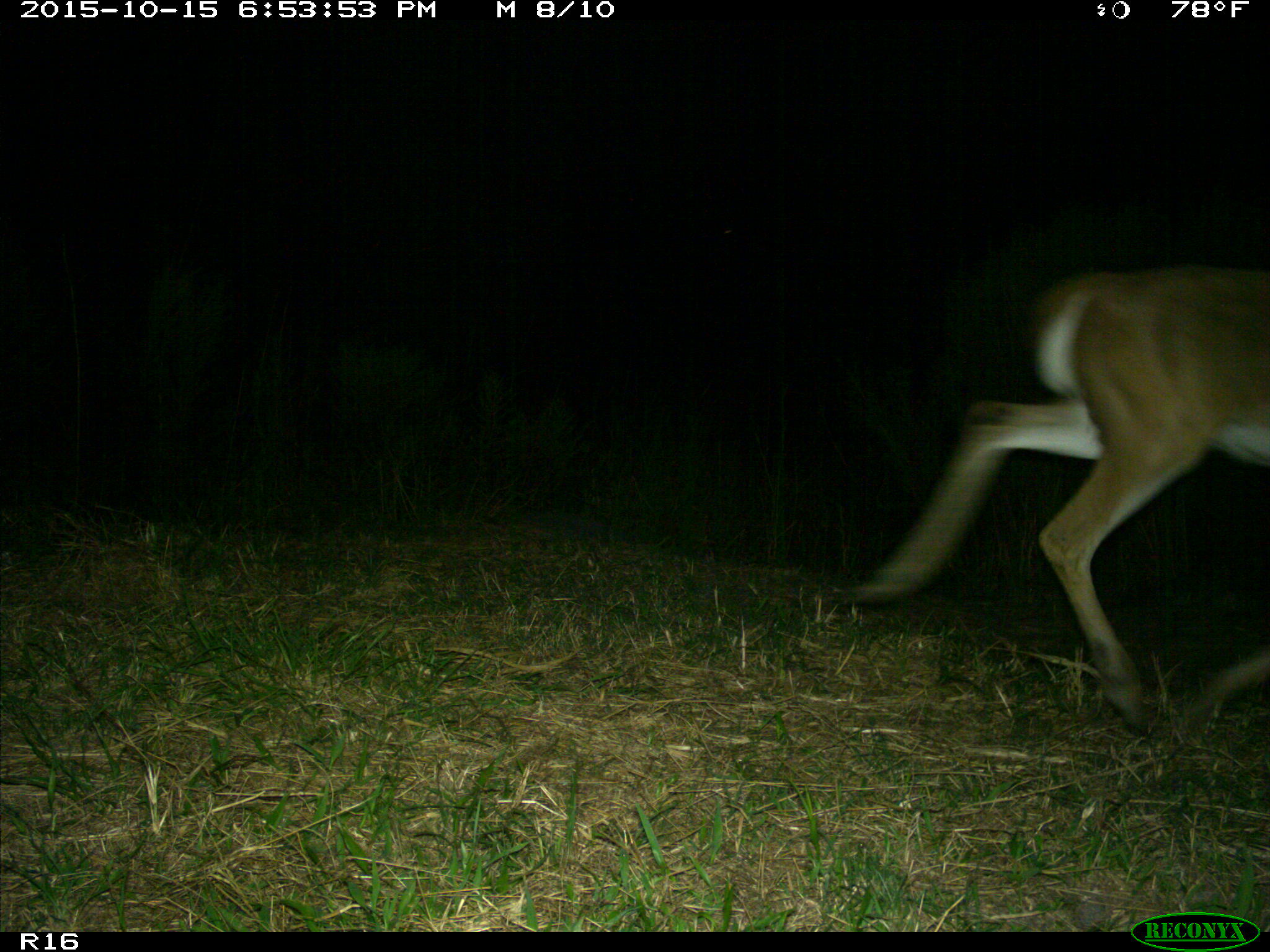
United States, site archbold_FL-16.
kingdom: Animalia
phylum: Chordata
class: Mammalia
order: Artiodactyla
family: Cervidae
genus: Odocoileus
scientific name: Odocoileus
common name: deer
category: unidentified deer